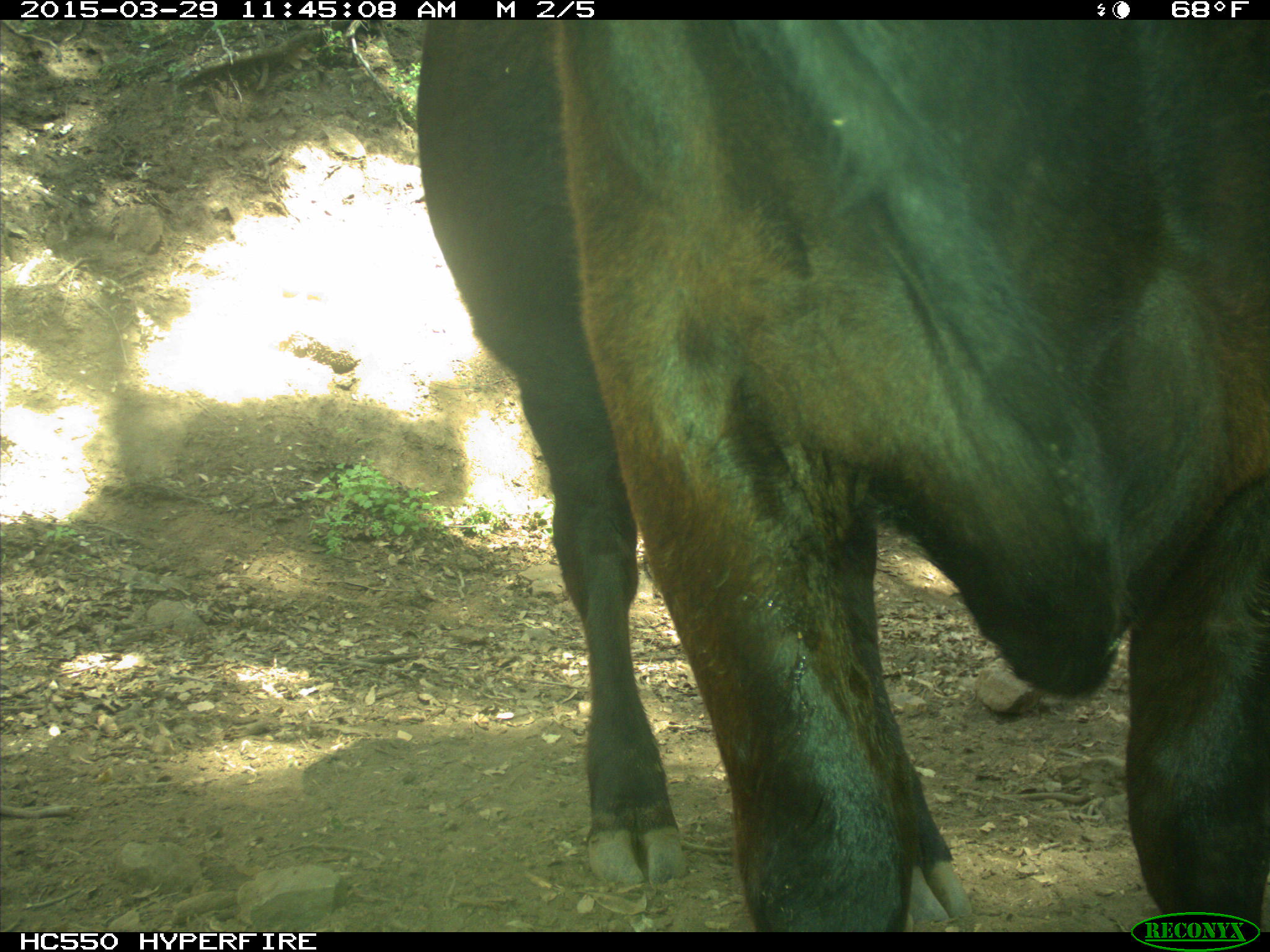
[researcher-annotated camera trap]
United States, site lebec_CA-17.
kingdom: Animalia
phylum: Chordata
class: Mammalia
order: Artiodactyla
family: Bovidae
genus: Bos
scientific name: Bos taurus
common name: domestic cow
Bos taurus (domestic cow).